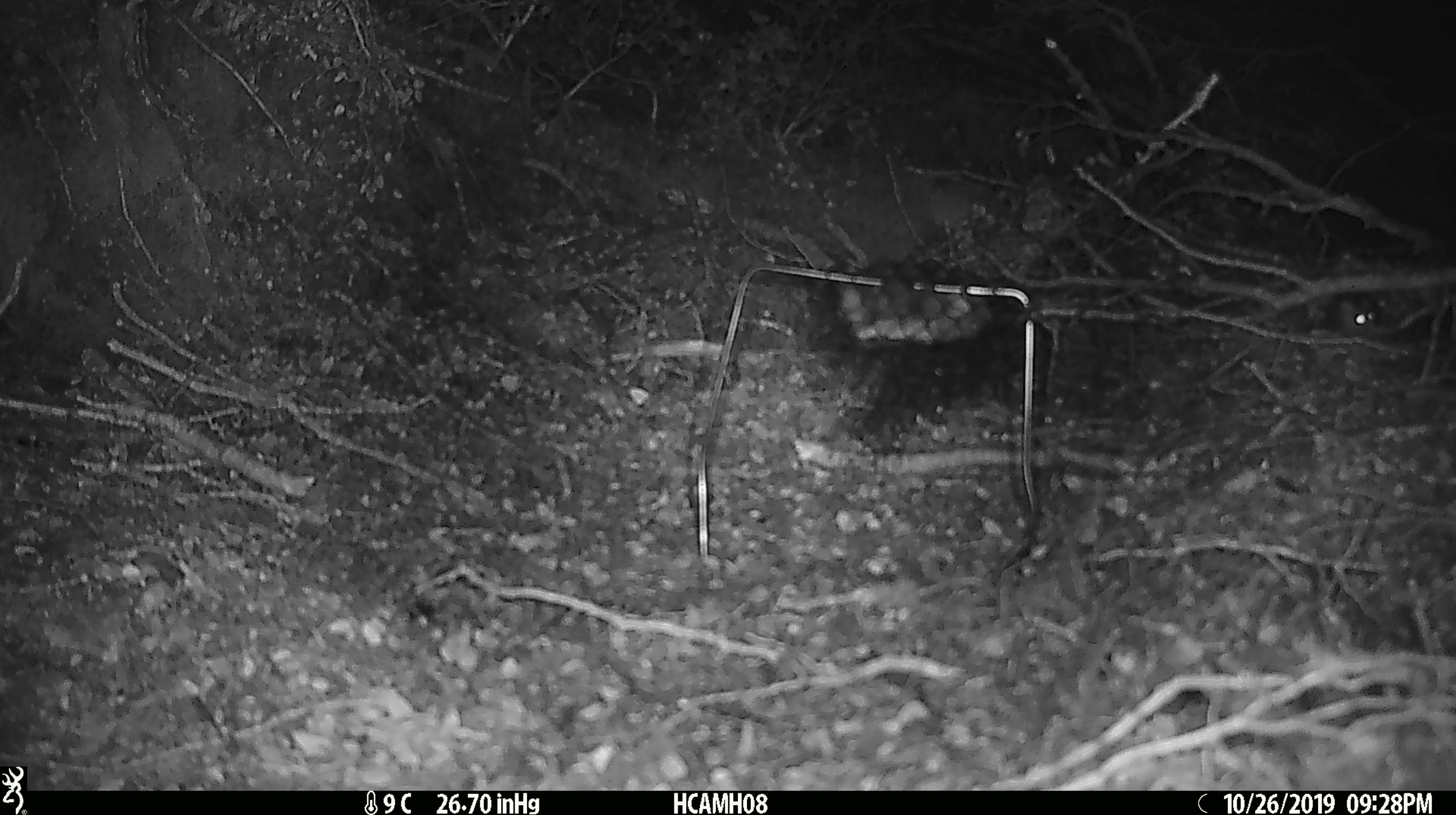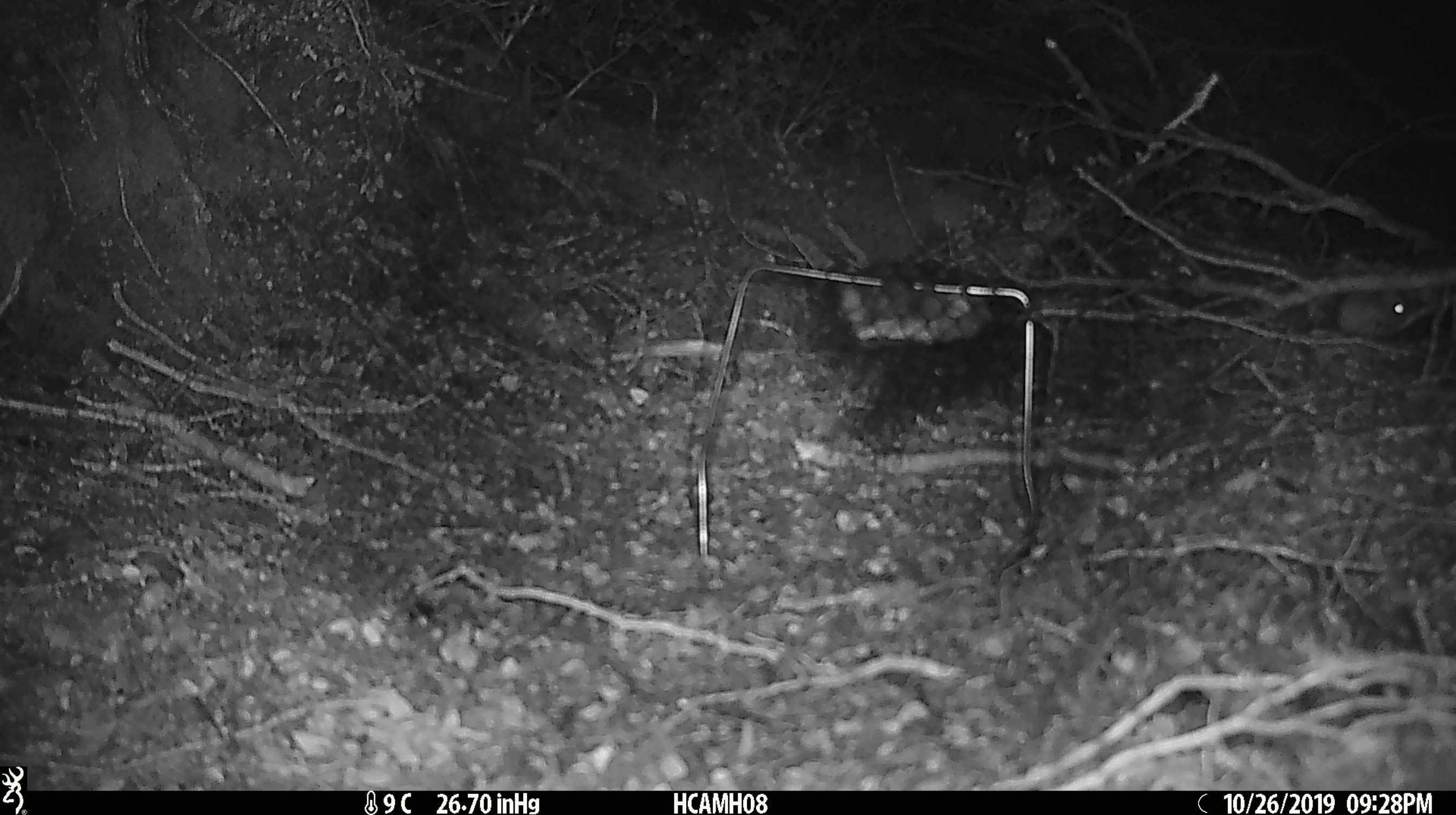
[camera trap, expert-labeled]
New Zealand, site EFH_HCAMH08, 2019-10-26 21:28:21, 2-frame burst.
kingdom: Animalia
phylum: Chordata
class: Mammalia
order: Rodentia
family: Muridae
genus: Mus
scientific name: Mus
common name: mouse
Mouse (Mus).